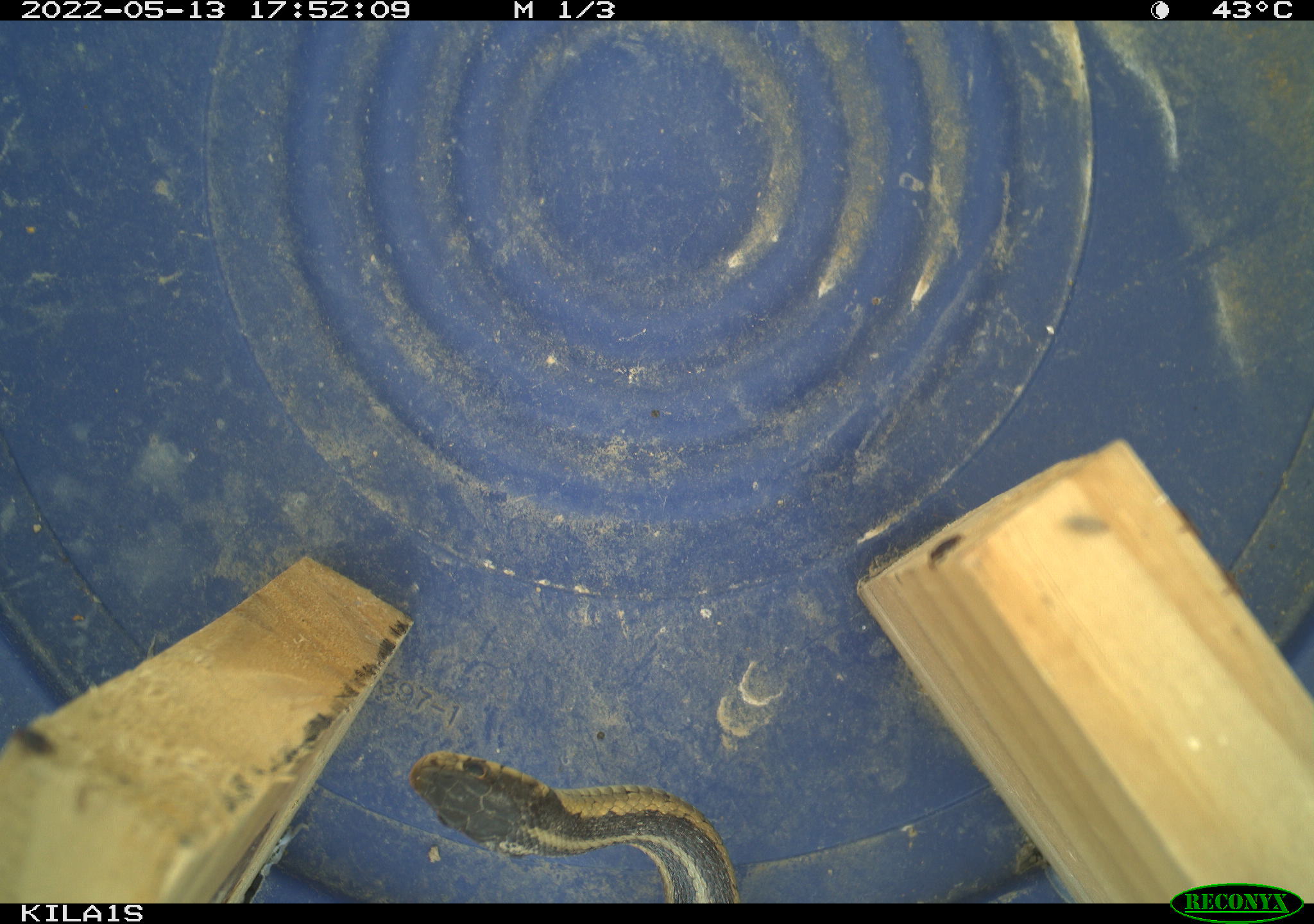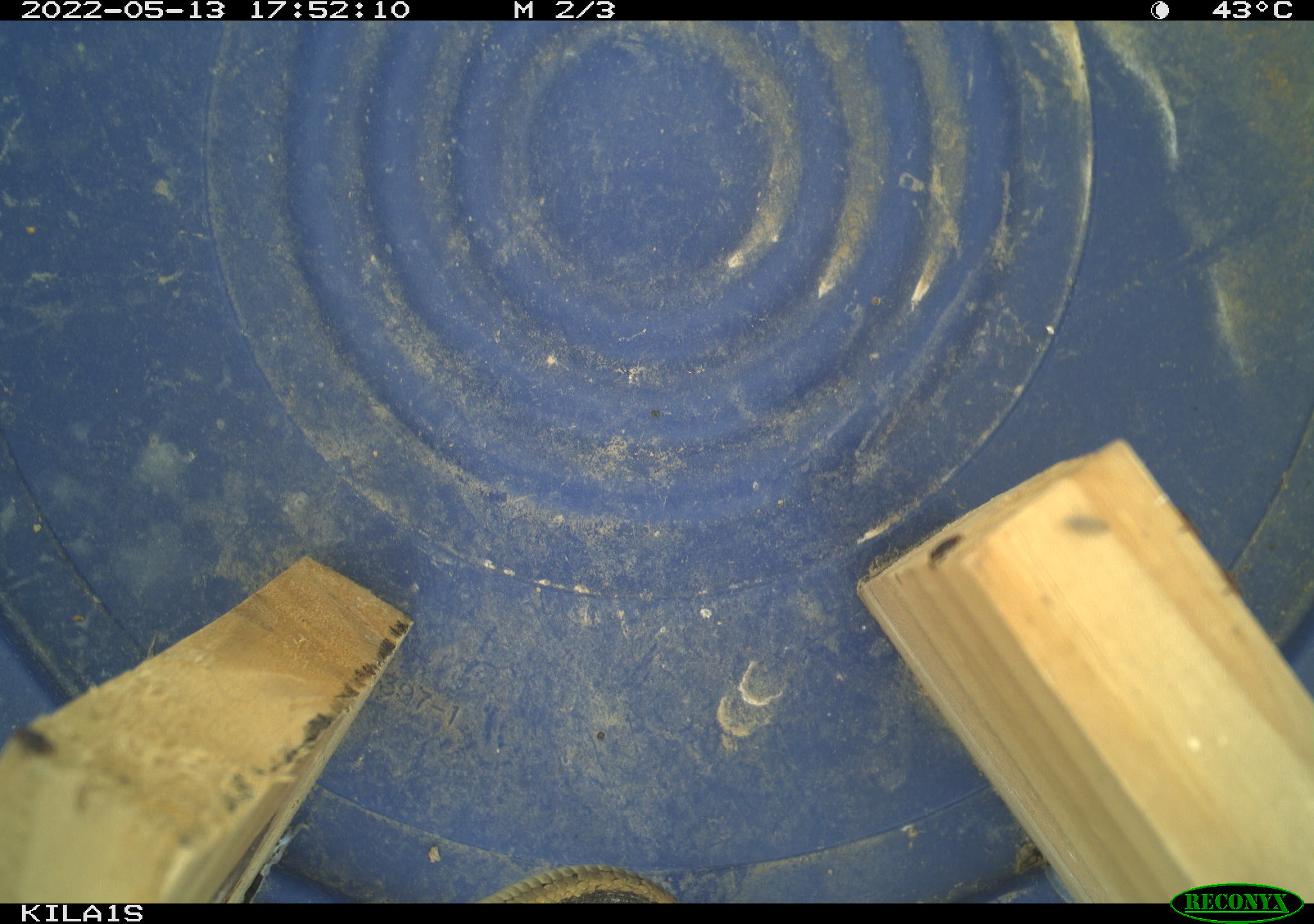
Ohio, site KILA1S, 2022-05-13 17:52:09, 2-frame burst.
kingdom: Animalia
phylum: Chordata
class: Reptilia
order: Squamata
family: Colubridae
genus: Thamnophis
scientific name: Thamnophis sirtalis sirtalis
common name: eastern gartersnake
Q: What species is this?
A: Eastern gartersnake (Thamnophis sirtalis sirtalis).